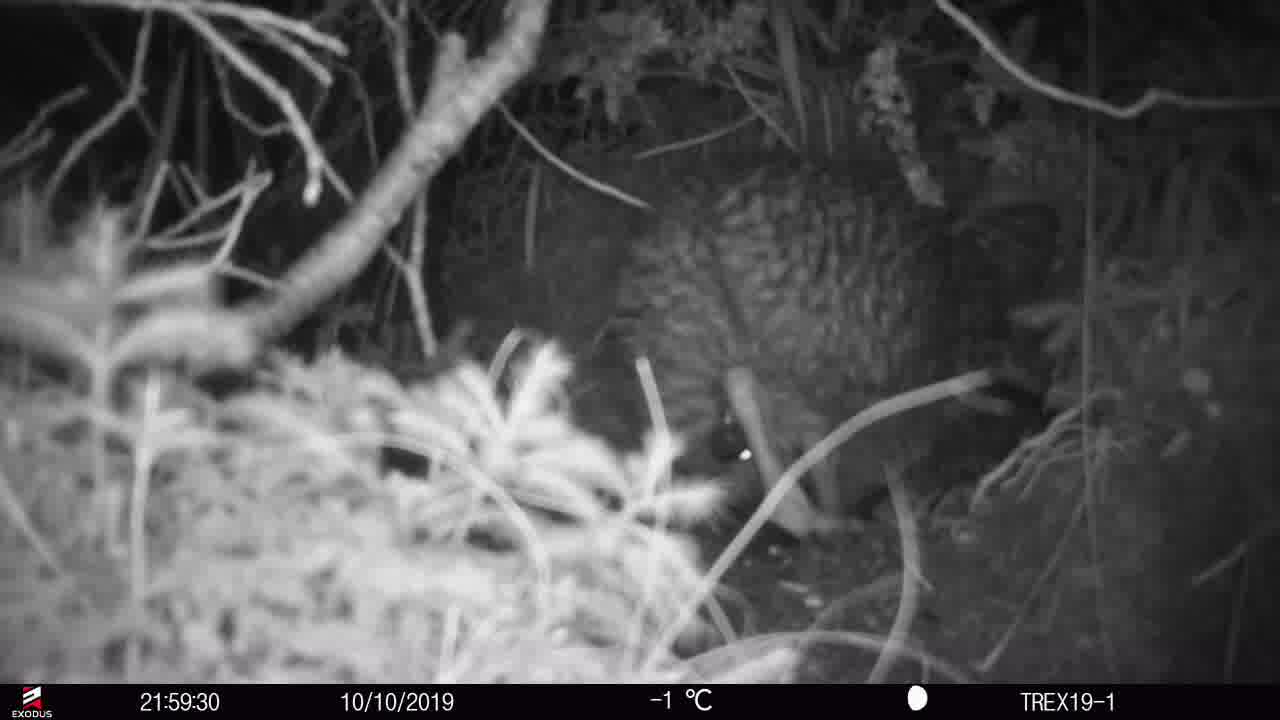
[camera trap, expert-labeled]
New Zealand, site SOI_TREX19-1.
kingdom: Animalia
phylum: Chordata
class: Aves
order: Apterygiformes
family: Apterygidae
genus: Apteryx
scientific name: Apteryx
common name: kiwi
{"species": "kiwi (Apteryx)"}